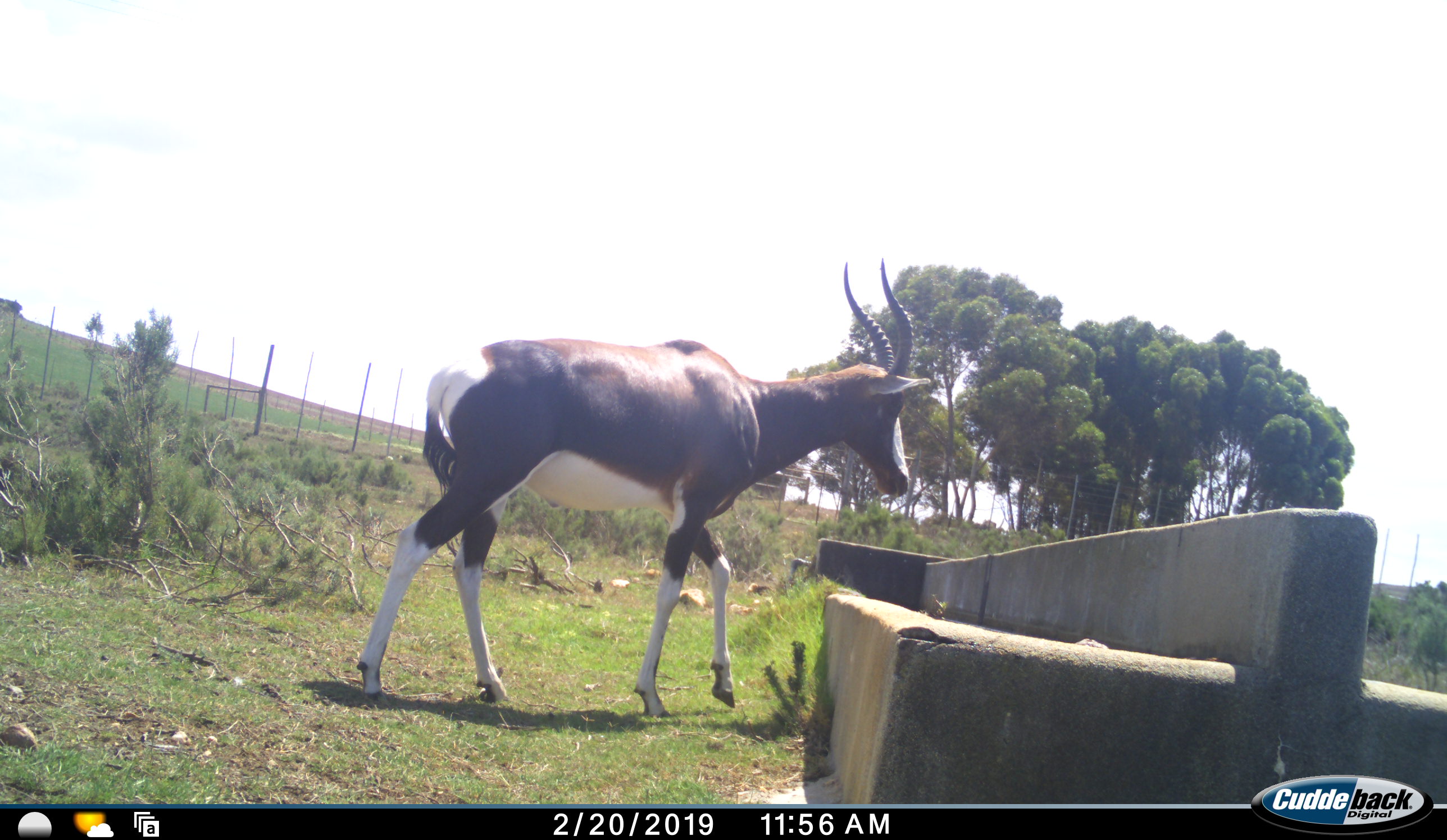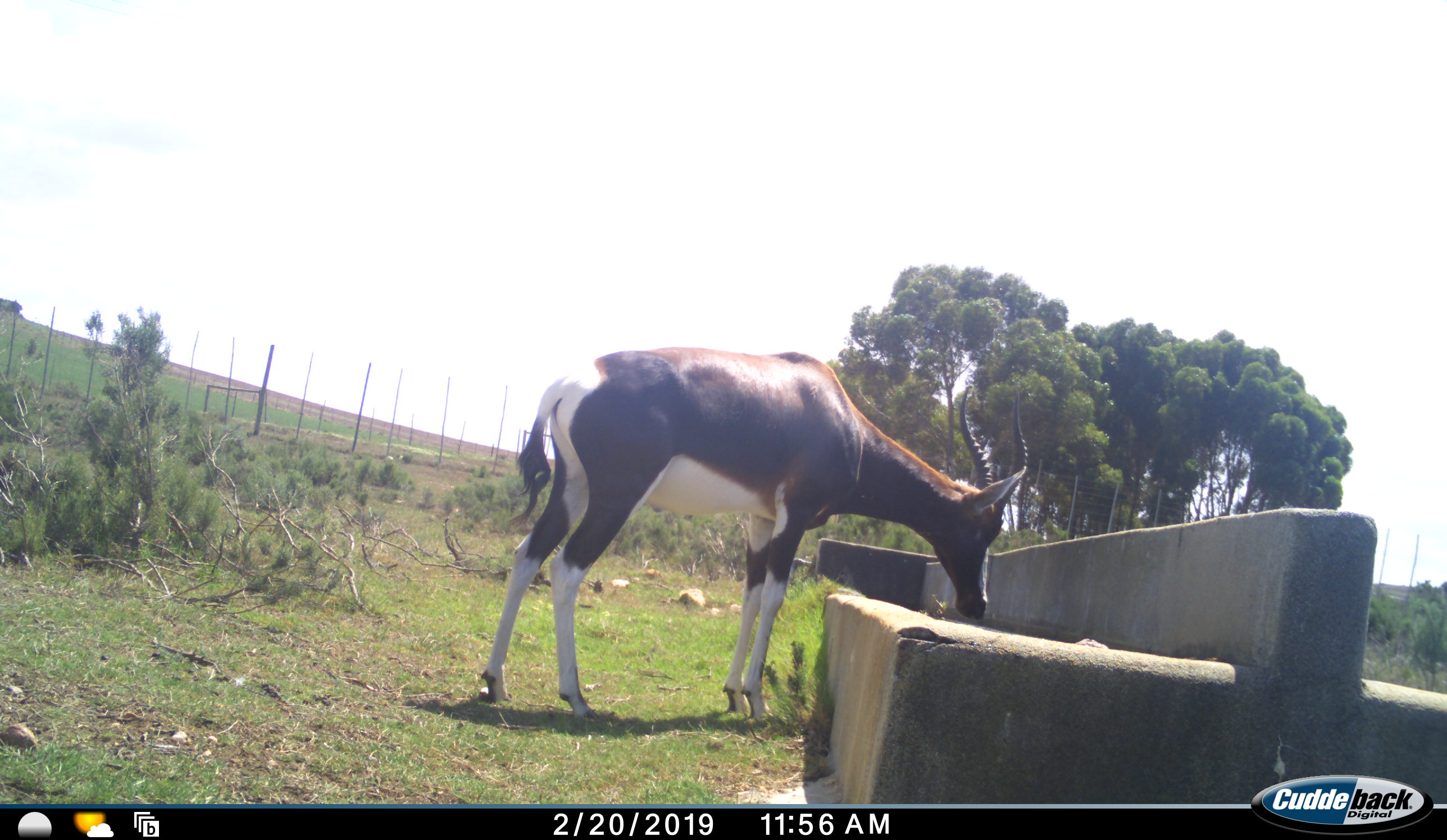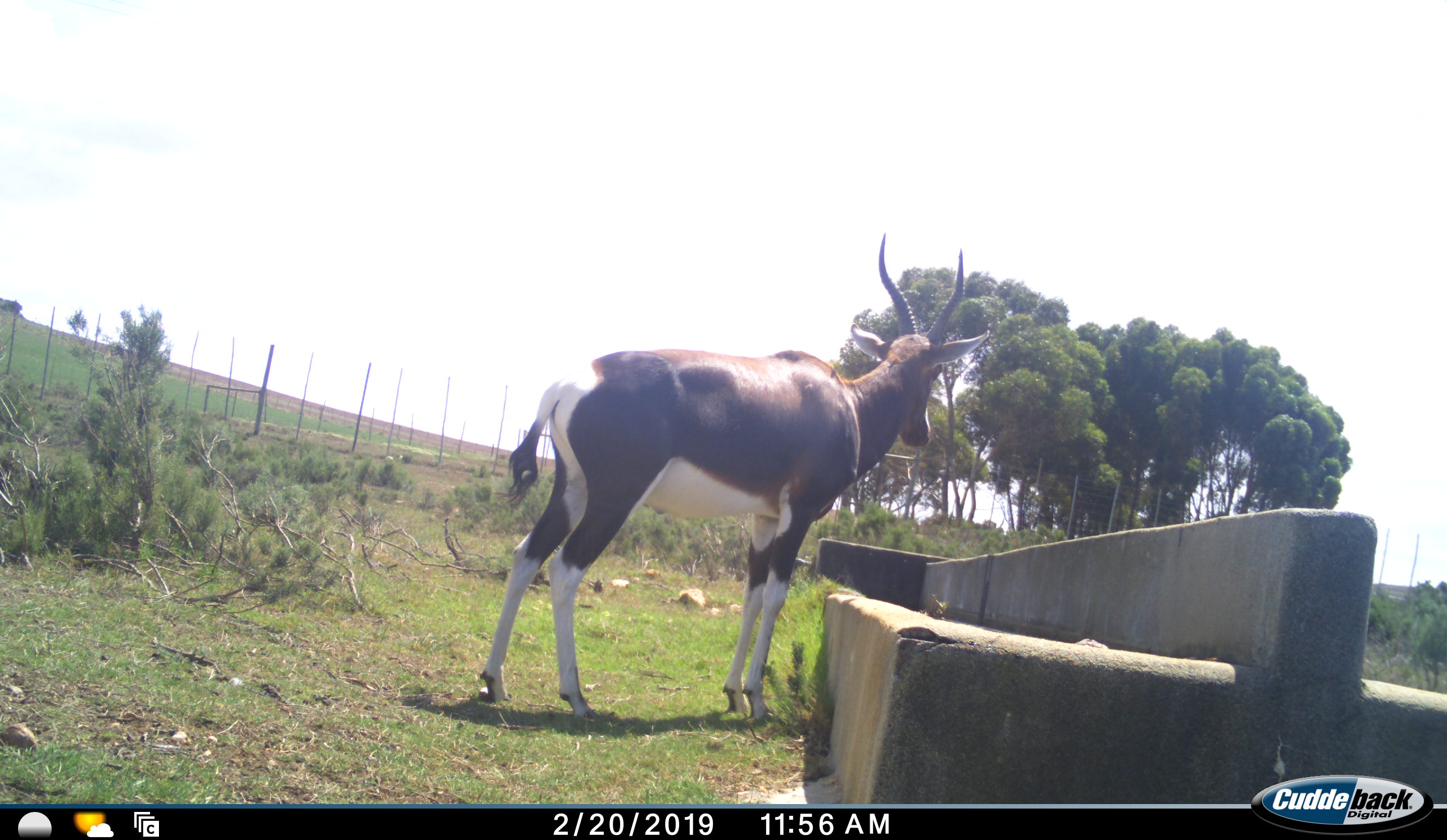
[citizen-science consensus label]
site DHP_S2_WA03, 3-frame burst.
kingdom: Animalia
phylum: Chordata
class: Mammalia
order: Artiodactyla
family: Bovidae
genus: Damaliscus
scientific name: Damaliscus pygargus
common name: bontebok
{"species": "bontebok (Damaliscus pygargus)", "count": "1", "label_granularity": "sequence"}